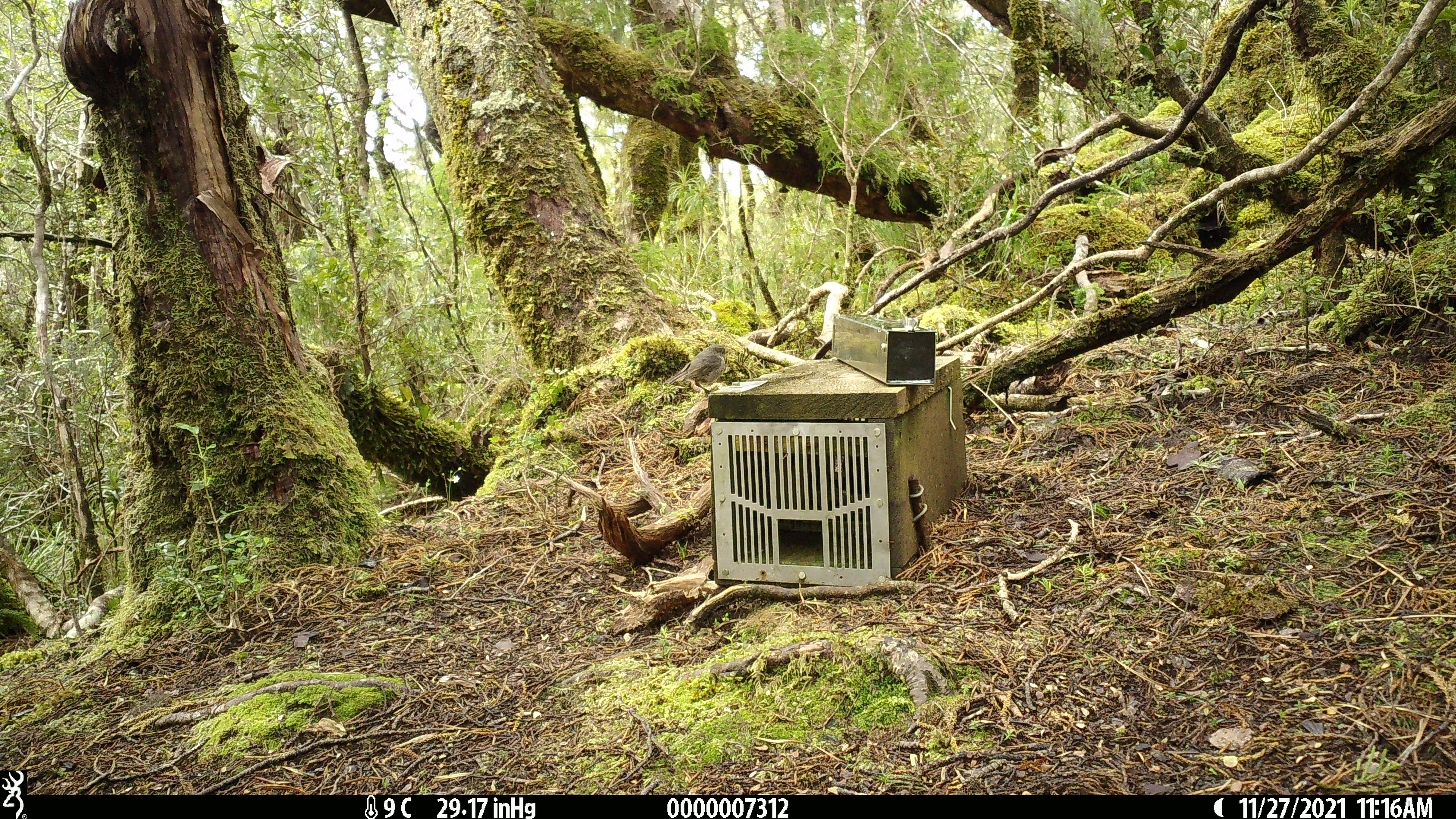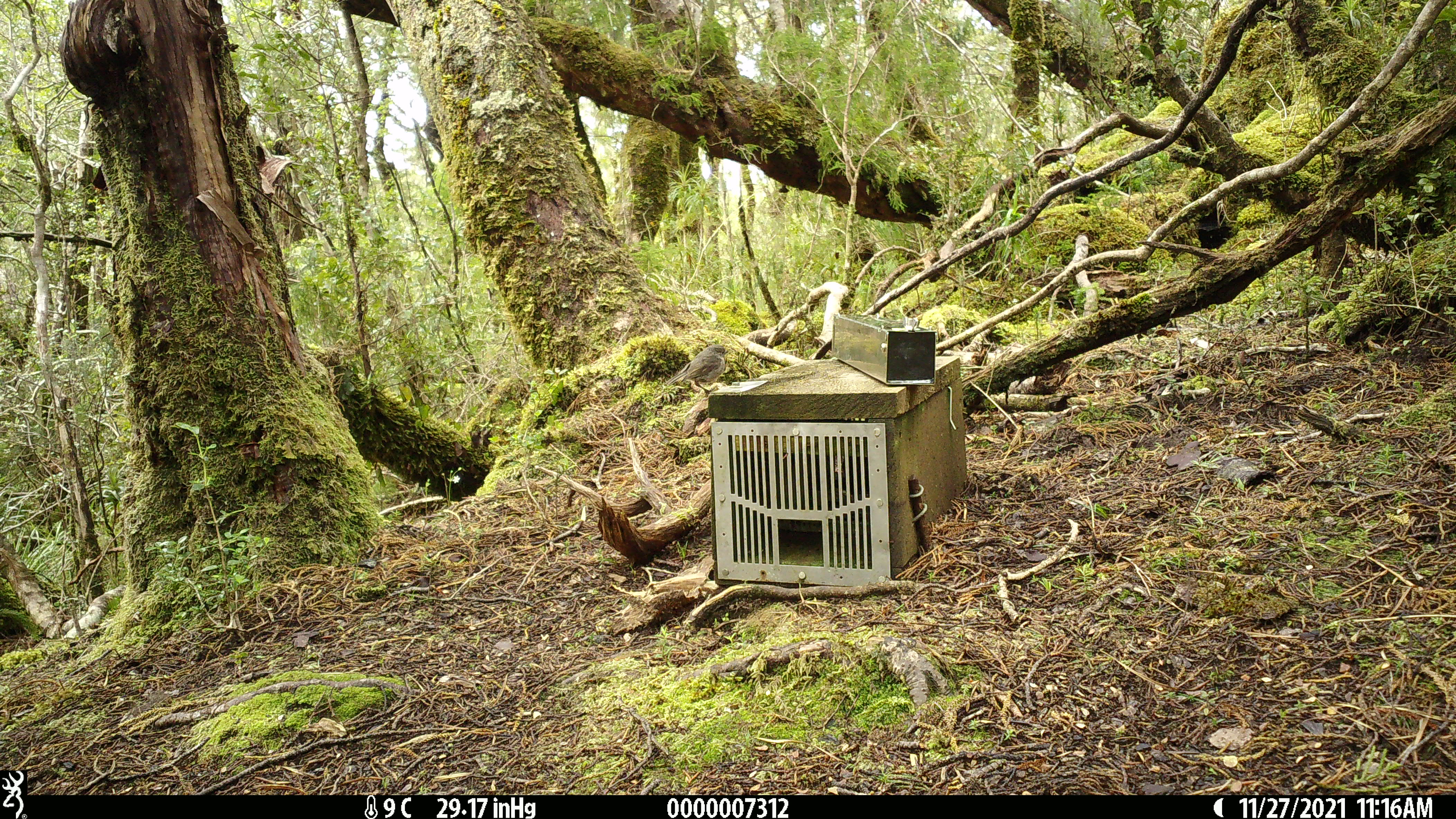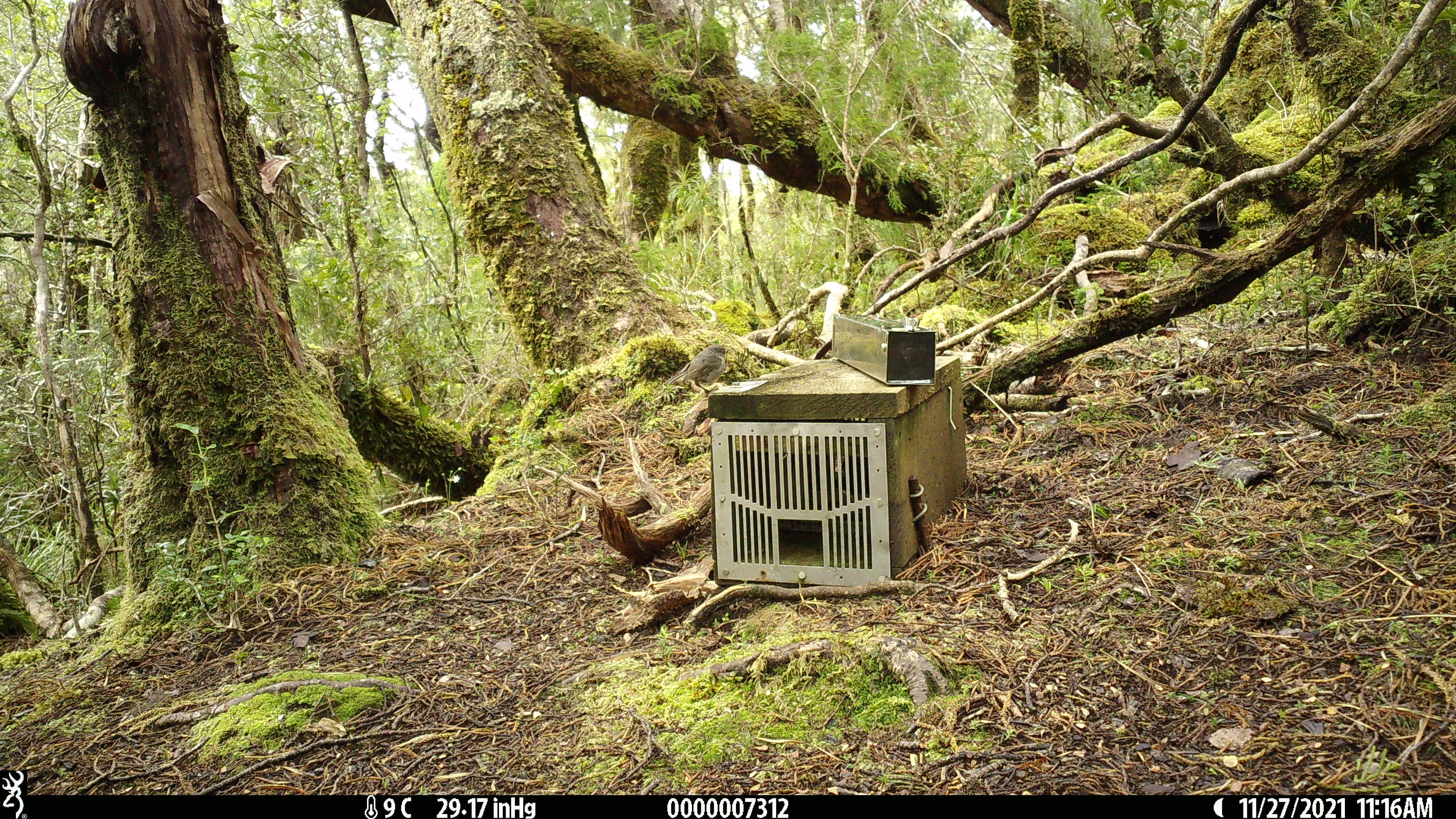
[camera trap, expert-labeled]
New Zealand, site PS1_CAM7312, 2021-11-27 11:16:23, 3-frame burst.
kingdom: Animalia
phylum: Chordata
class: Aves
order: Passeriformes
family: Petroicidae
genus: Petroica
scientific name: Petroica australis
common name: new zealand robin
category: robin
Robin (new zealand robin) (Petroica australis).